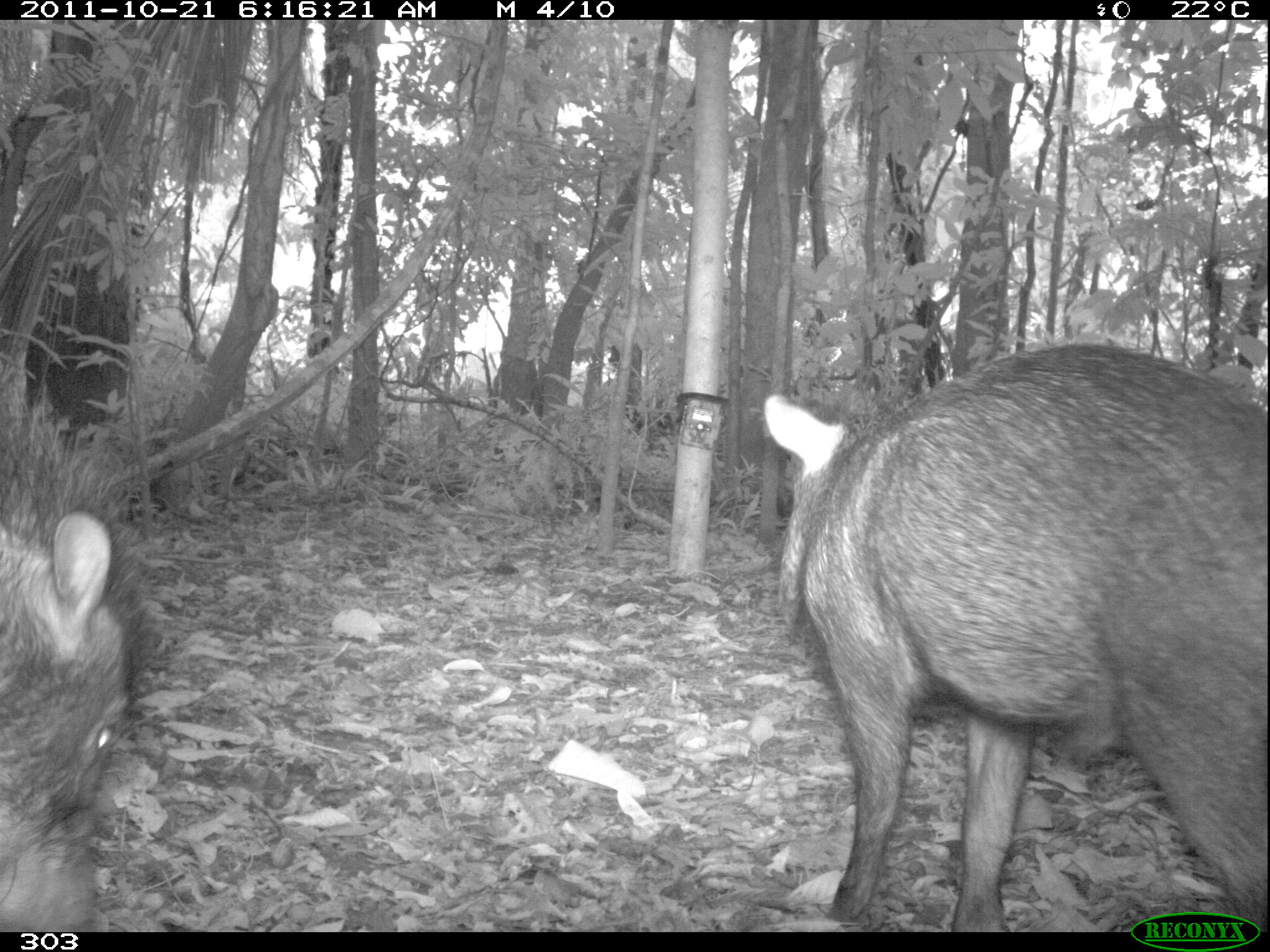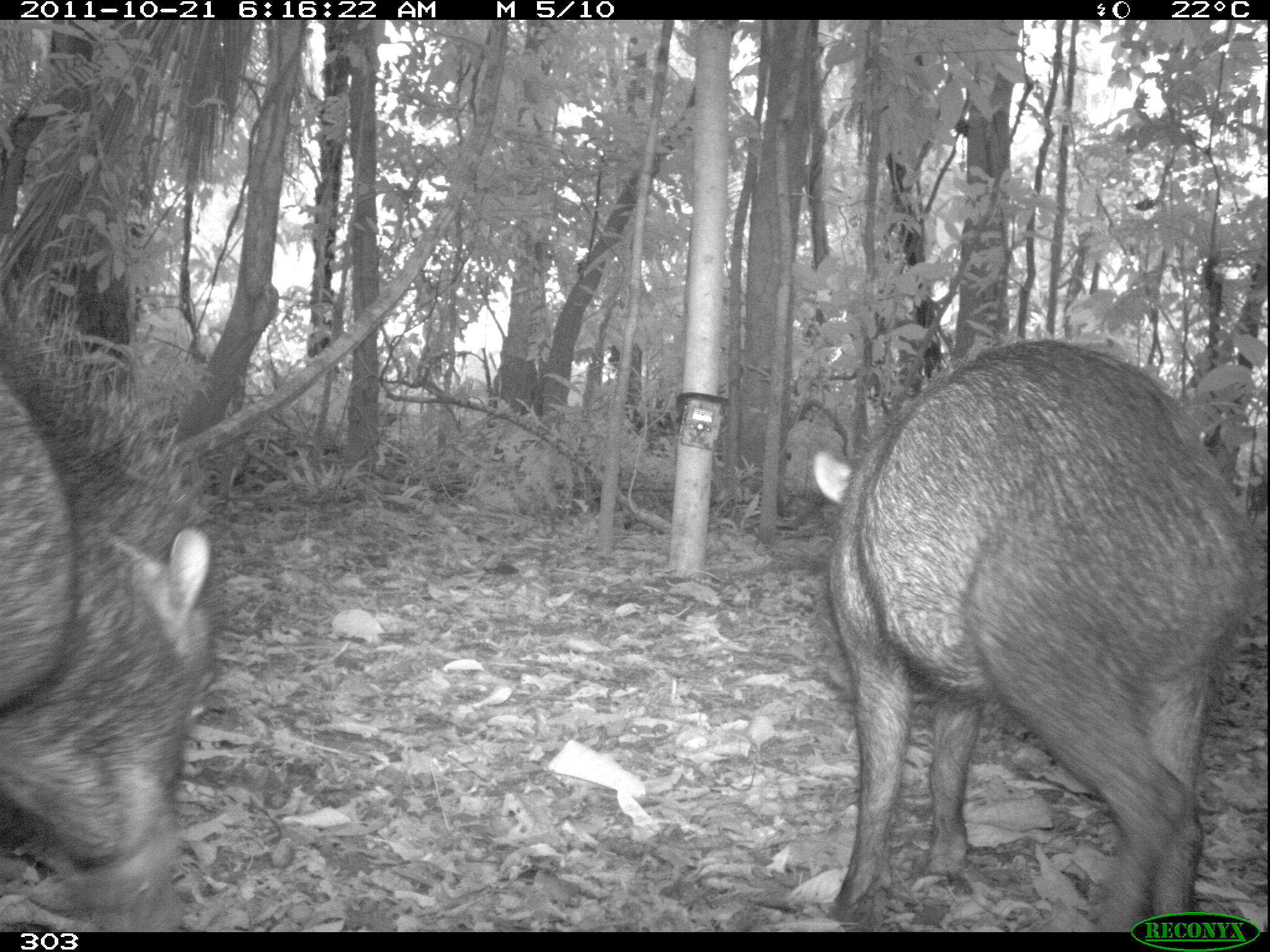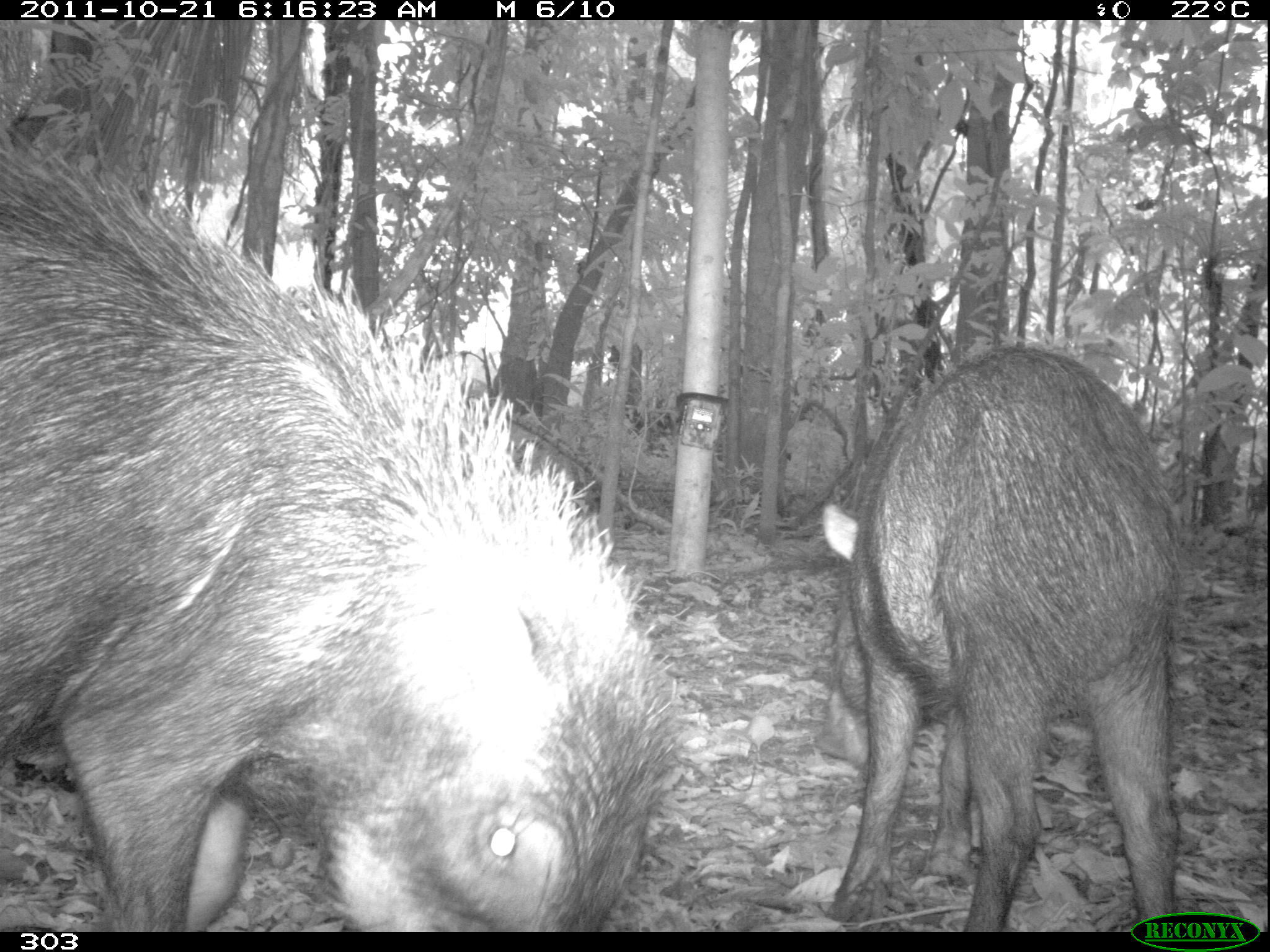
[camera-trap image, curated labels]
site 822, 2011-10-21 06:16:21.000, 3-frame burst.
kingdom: Animalia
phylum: Chordata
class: Mammalia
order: Artiodactyla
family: Tayassuidae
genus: Tayassu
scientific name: Tayassu pecari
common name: white-lipped peccary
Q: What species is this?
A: Tayassu pecari (white-lipped peccary).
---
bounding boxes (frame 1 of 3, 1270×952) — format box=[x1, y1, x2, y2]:
tayassu pecari: box=[763, 340, 1270, 932]; box=[0, 382, 154, 932]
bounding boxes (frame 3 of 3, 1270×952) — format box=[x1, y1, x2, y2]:
tayassu pecari: box=[0, 133, 680, 932]; box=[818, 342, 1184, 932]